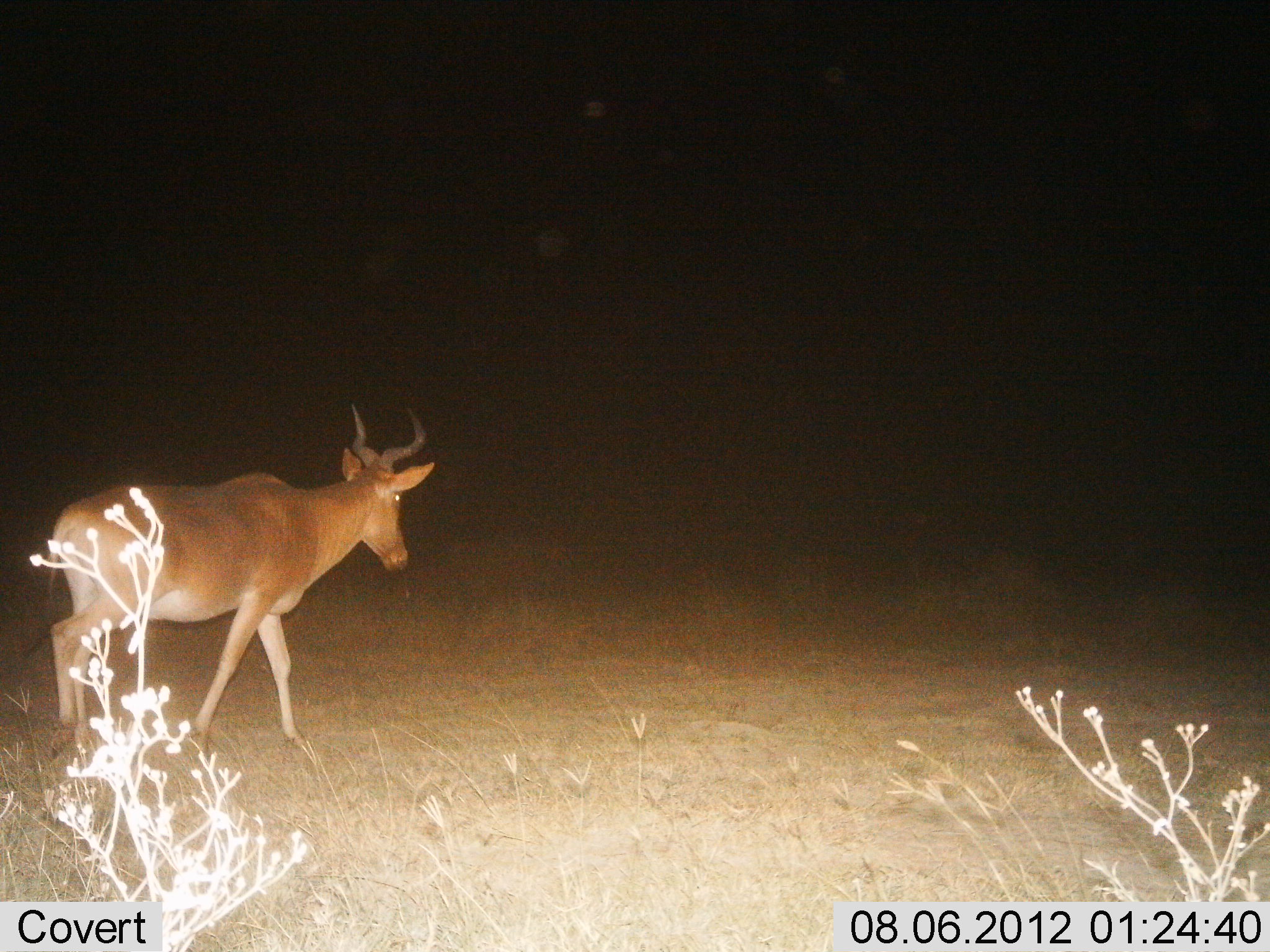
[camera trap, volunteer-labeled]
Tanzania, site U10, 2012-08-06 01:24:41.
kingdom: Animalia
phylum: Chordata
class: Mammalia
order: Artiodactyla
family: Bovidae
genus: Alcelaphus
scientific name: Alcelaphus buselaphus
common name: hartebeest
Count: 1.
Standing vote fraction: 10%.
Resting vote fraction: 0%.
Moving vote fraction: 90%.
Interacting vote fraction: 0%.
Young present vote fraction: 0%.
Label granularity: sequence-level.